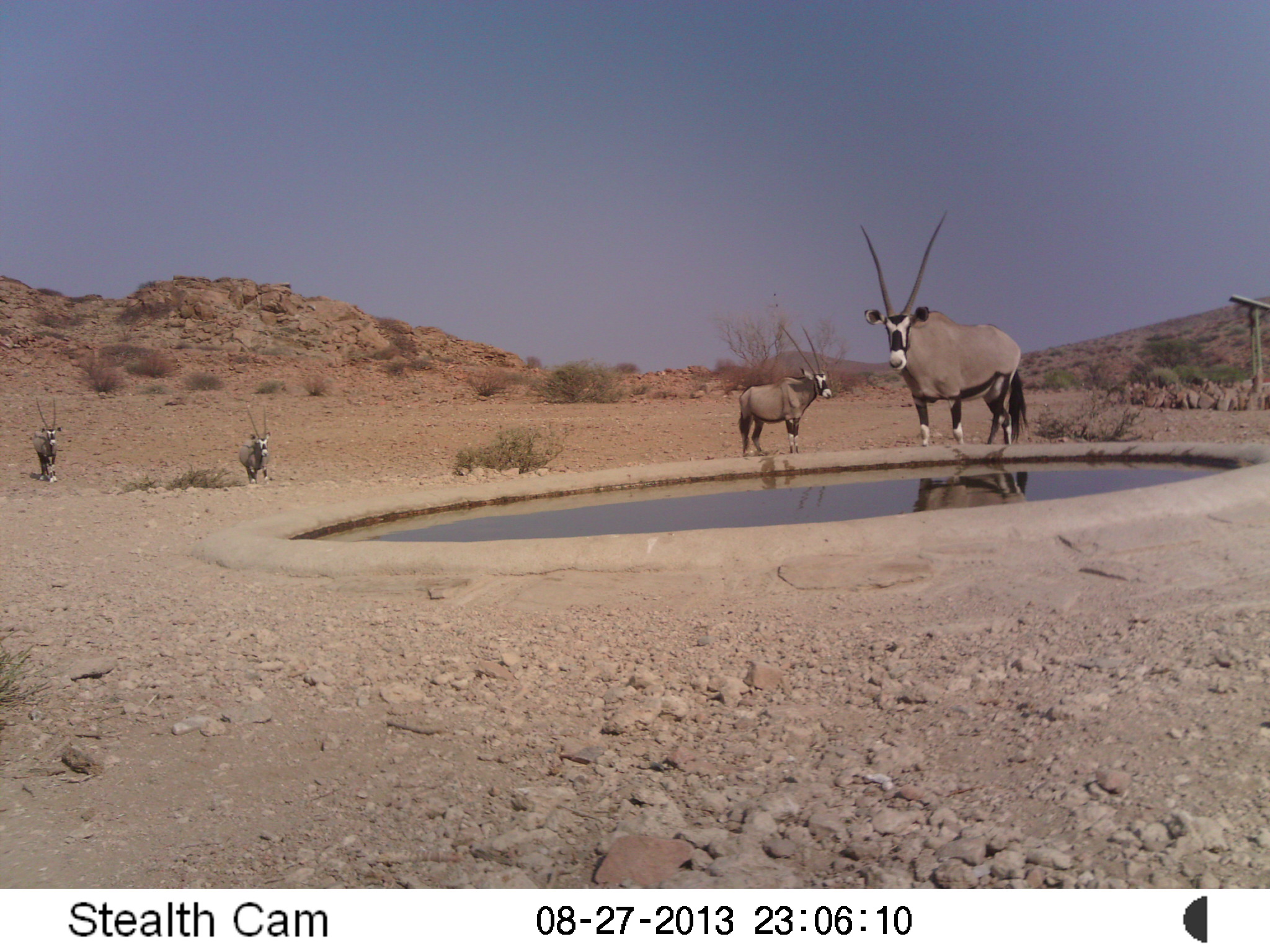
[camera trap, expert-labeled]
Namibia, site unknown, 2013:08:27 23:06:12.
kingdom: Animalia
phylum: Chordata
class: Mammalia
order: Artiodactyla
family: Bovidae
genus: Oryx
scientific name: Oryx gazella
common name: gemsbok